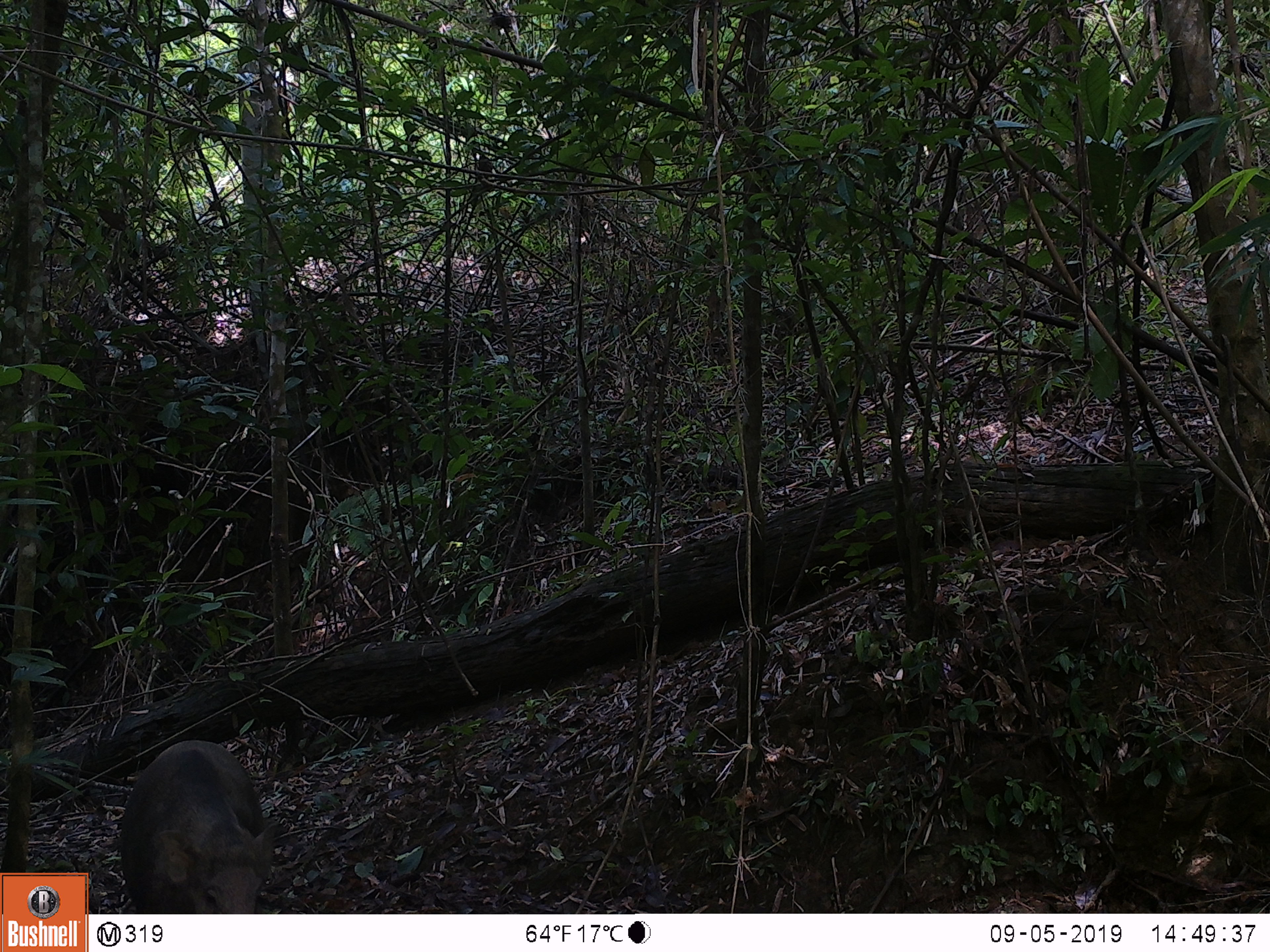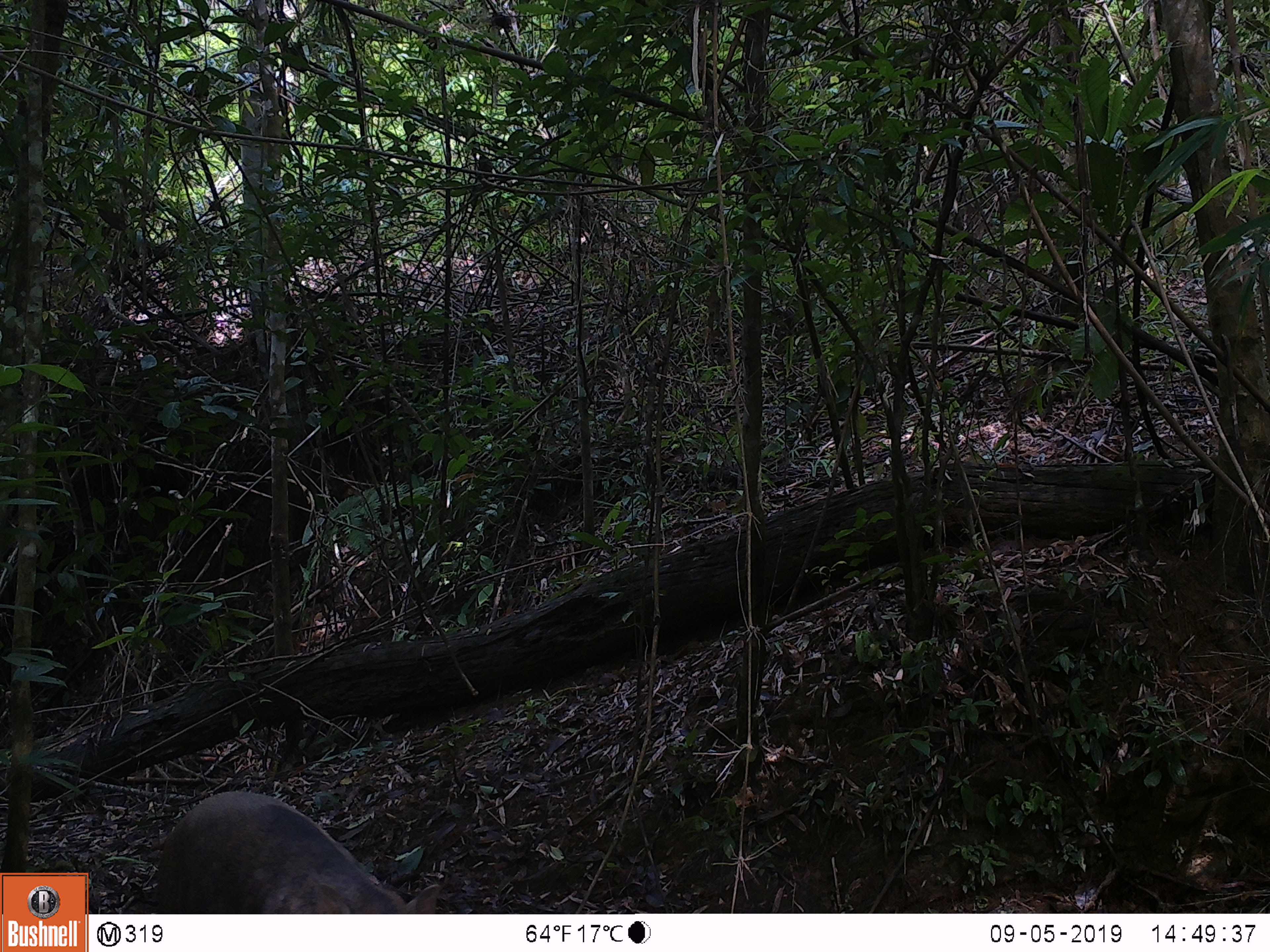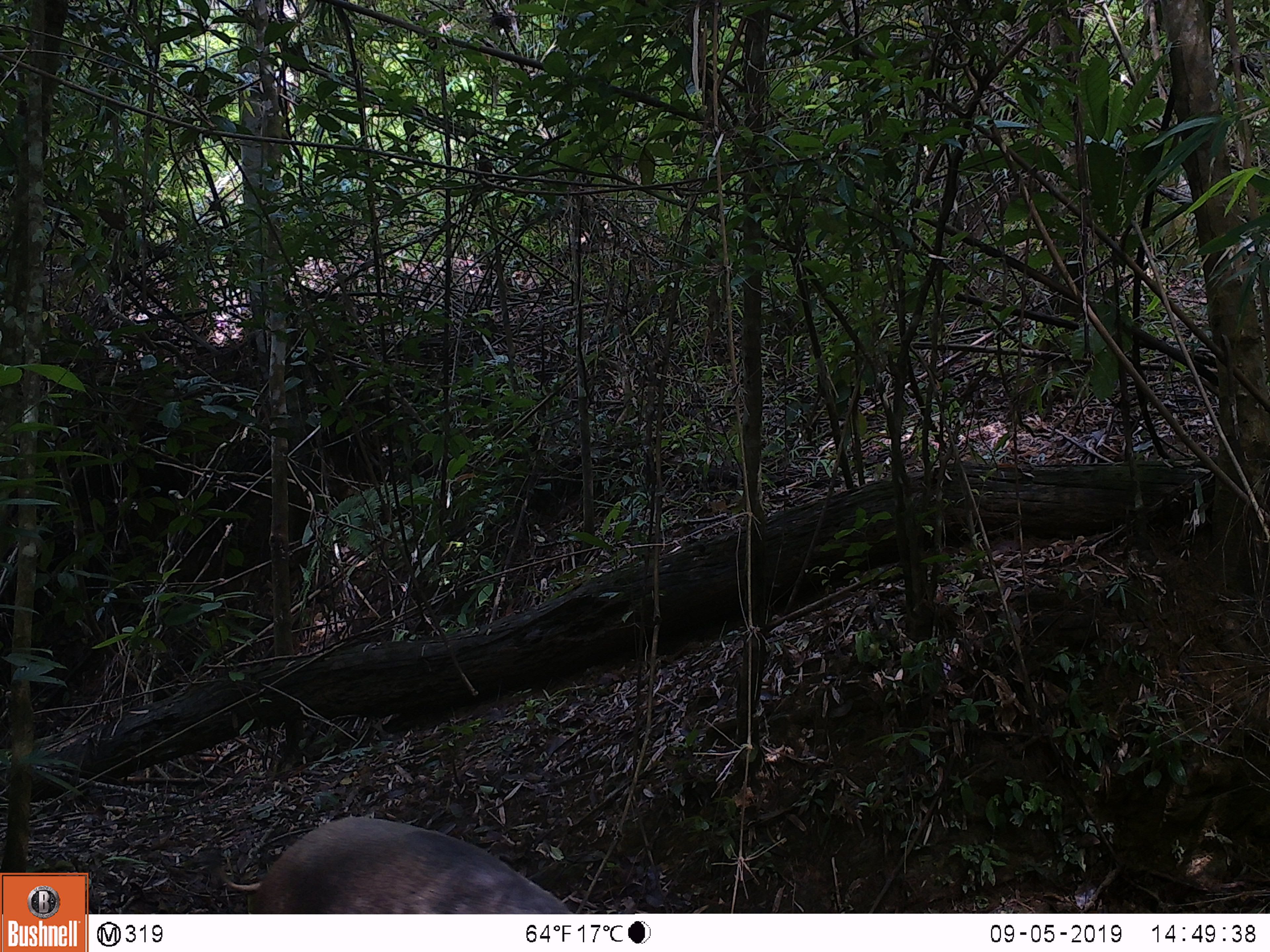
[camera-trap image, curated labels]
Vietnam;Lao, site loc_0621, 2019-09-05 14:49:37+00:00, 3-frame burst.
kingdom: Animalia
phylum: Chordata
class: Mammalia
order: Artiodactyla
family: Suidae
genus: Sus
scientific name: Sus scrofa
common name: eurasian wild pig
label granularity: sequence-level